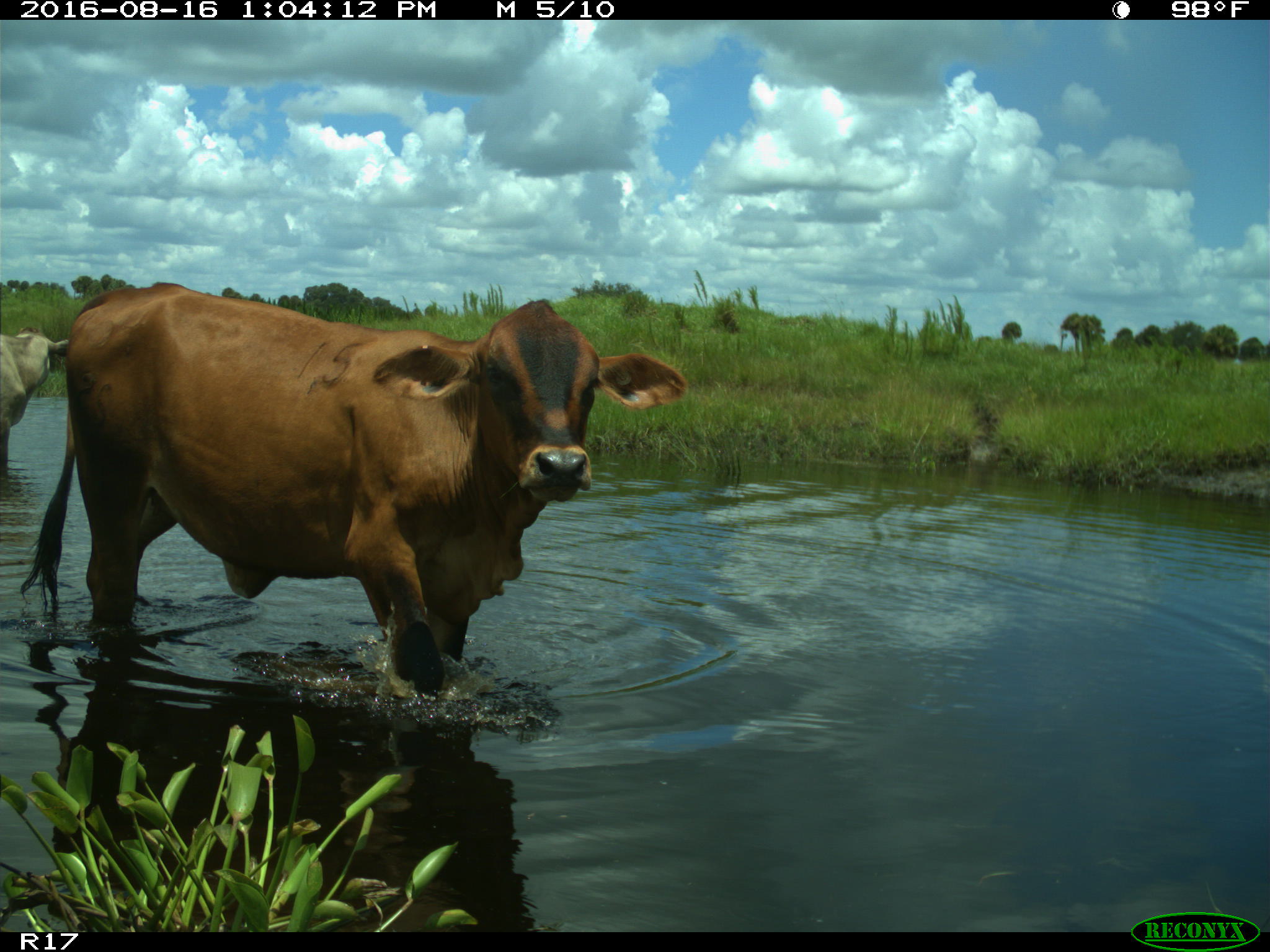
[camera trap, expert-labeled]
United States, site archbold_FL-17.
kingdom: Animalia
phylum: Chordata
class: Mammalia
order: Artiodactyla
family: Bovidae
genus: Bos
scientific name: Bos taurus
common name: domestic cow